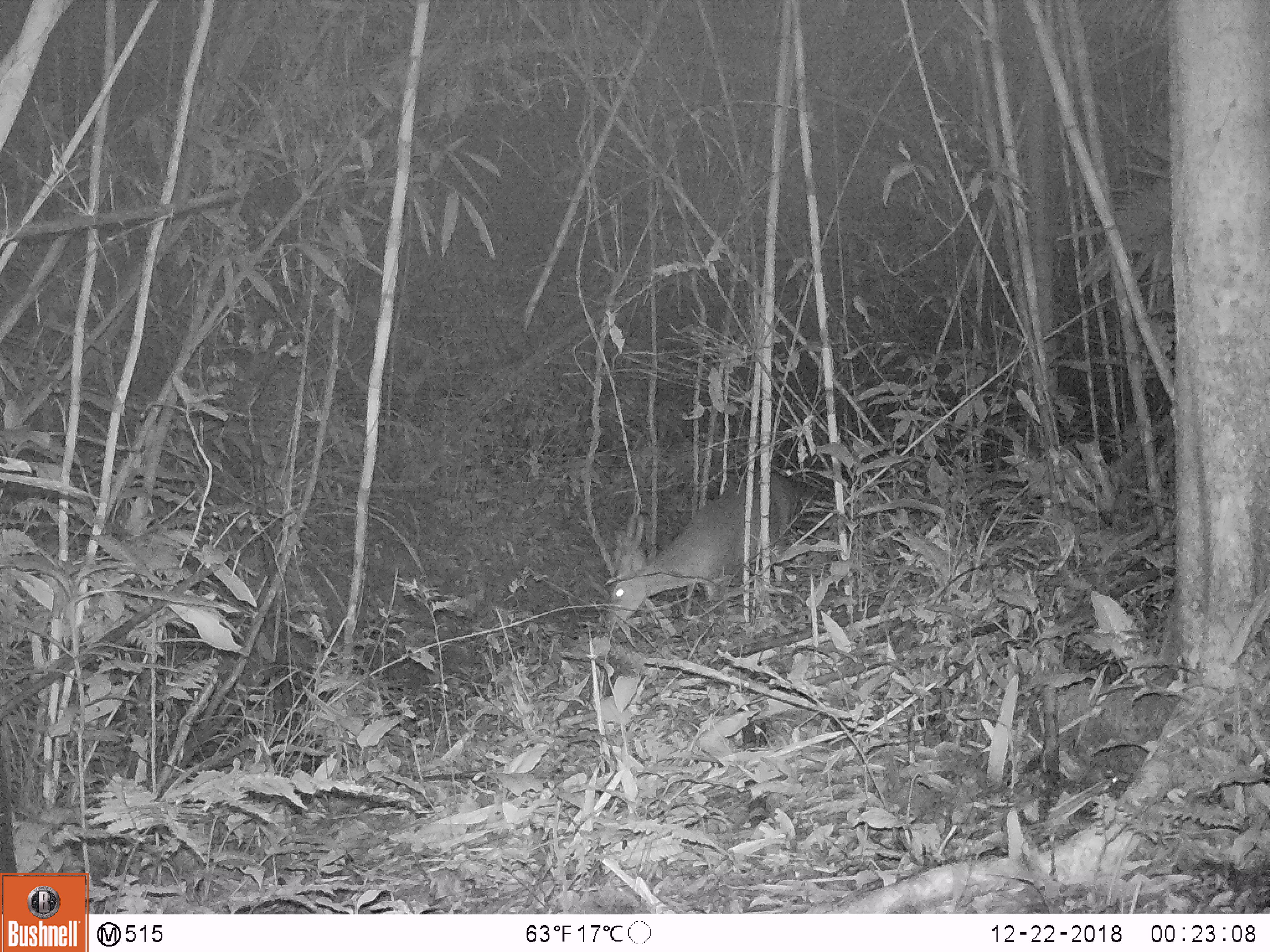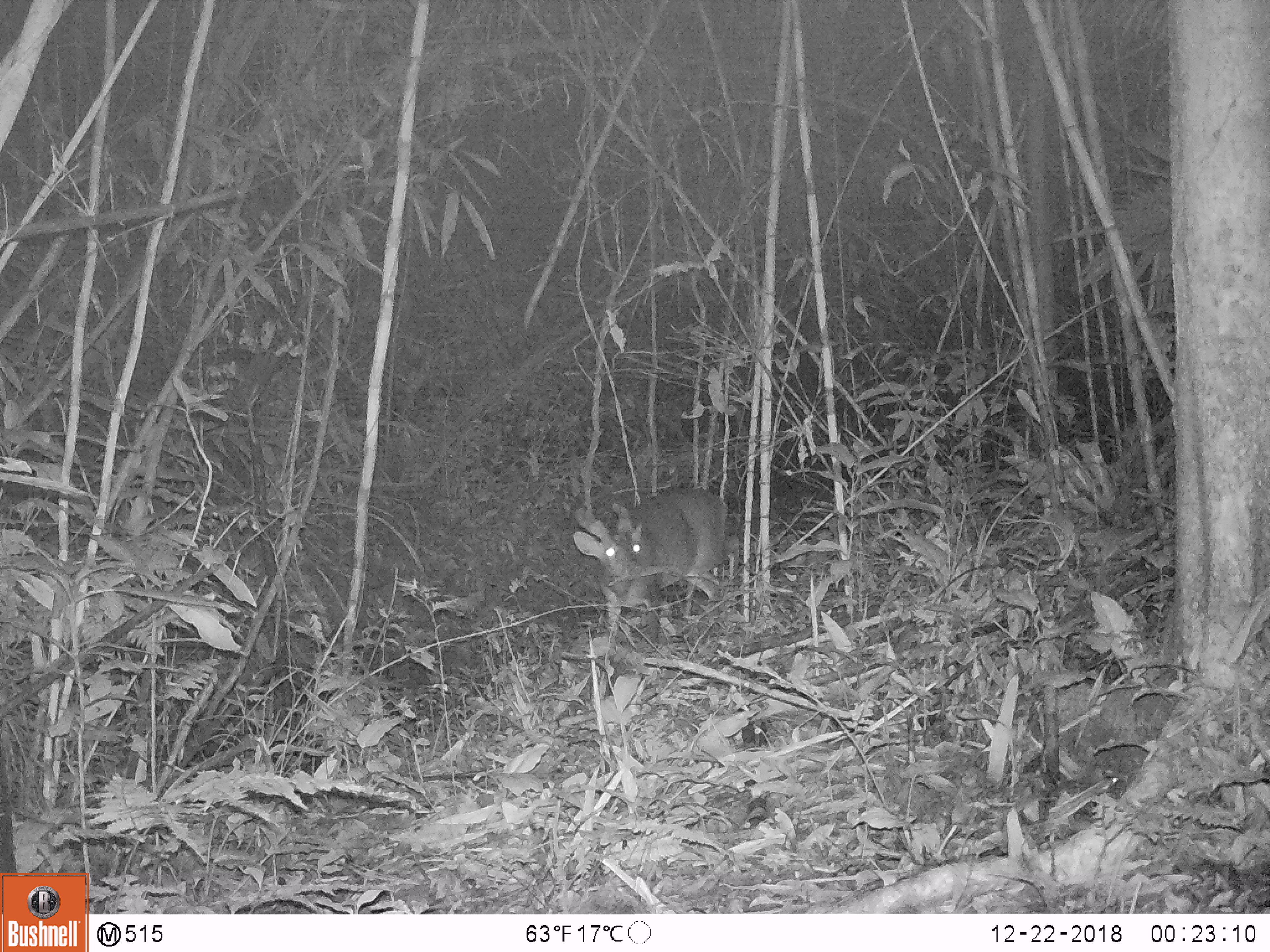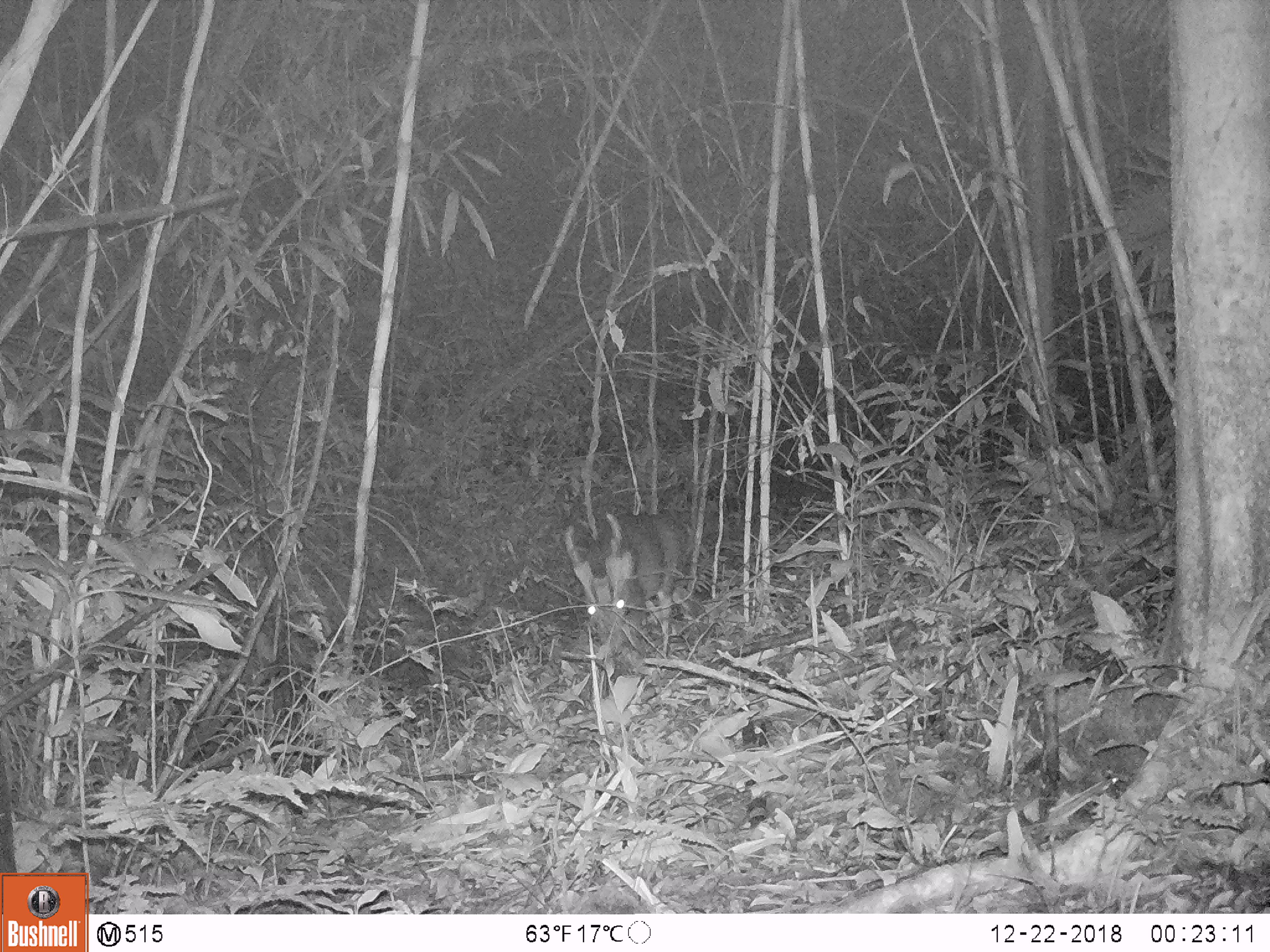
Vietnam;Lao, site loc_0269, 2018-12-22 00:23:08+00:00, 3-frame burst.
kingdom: Animalia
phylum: Chordata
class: Mammalia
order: Artiodactyla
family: Cervidae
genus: Muntiacus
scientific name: Muntiacus vuquangensis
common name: large-antlered muntjac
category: large antlered muntjac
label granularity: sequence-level